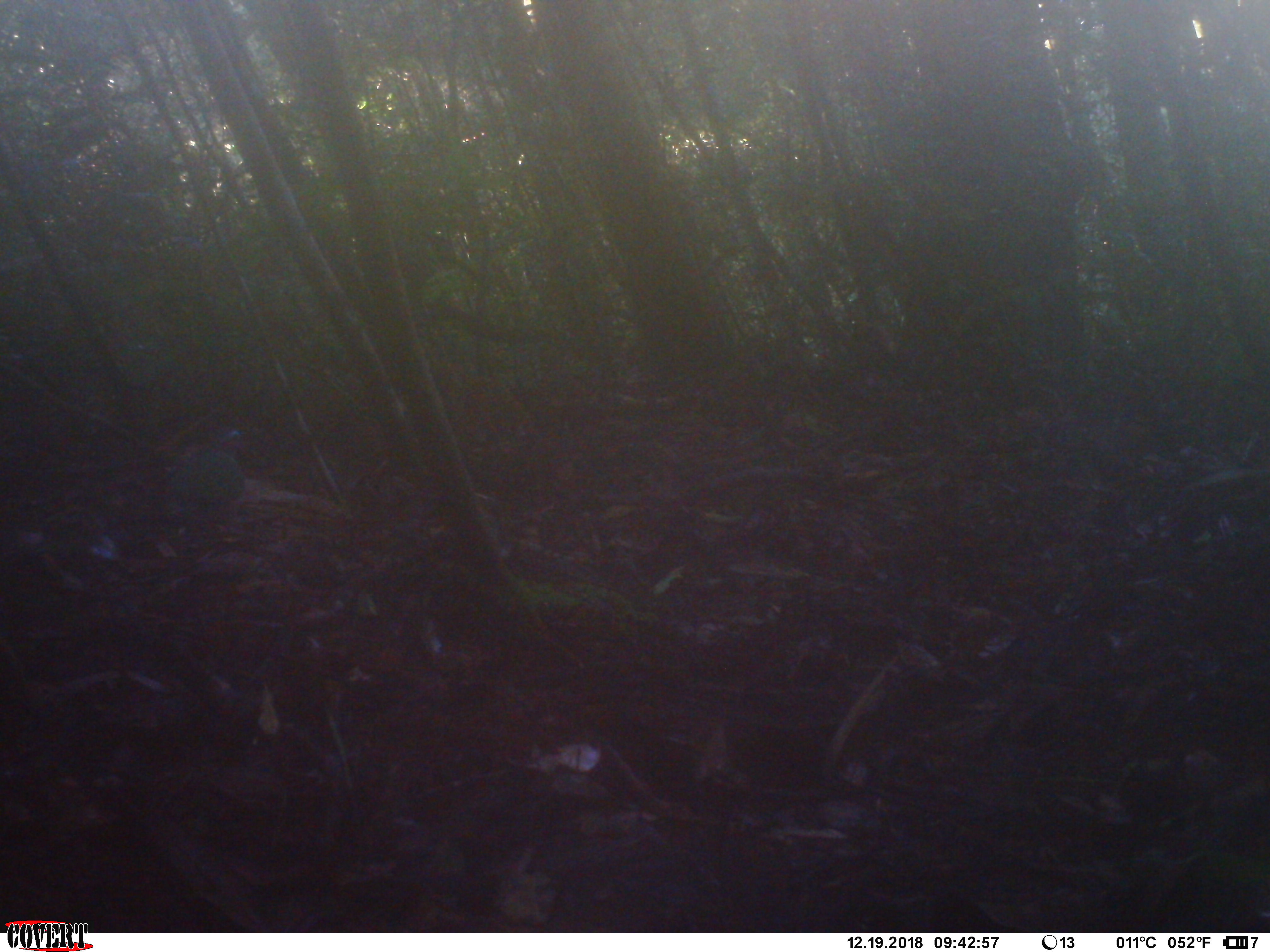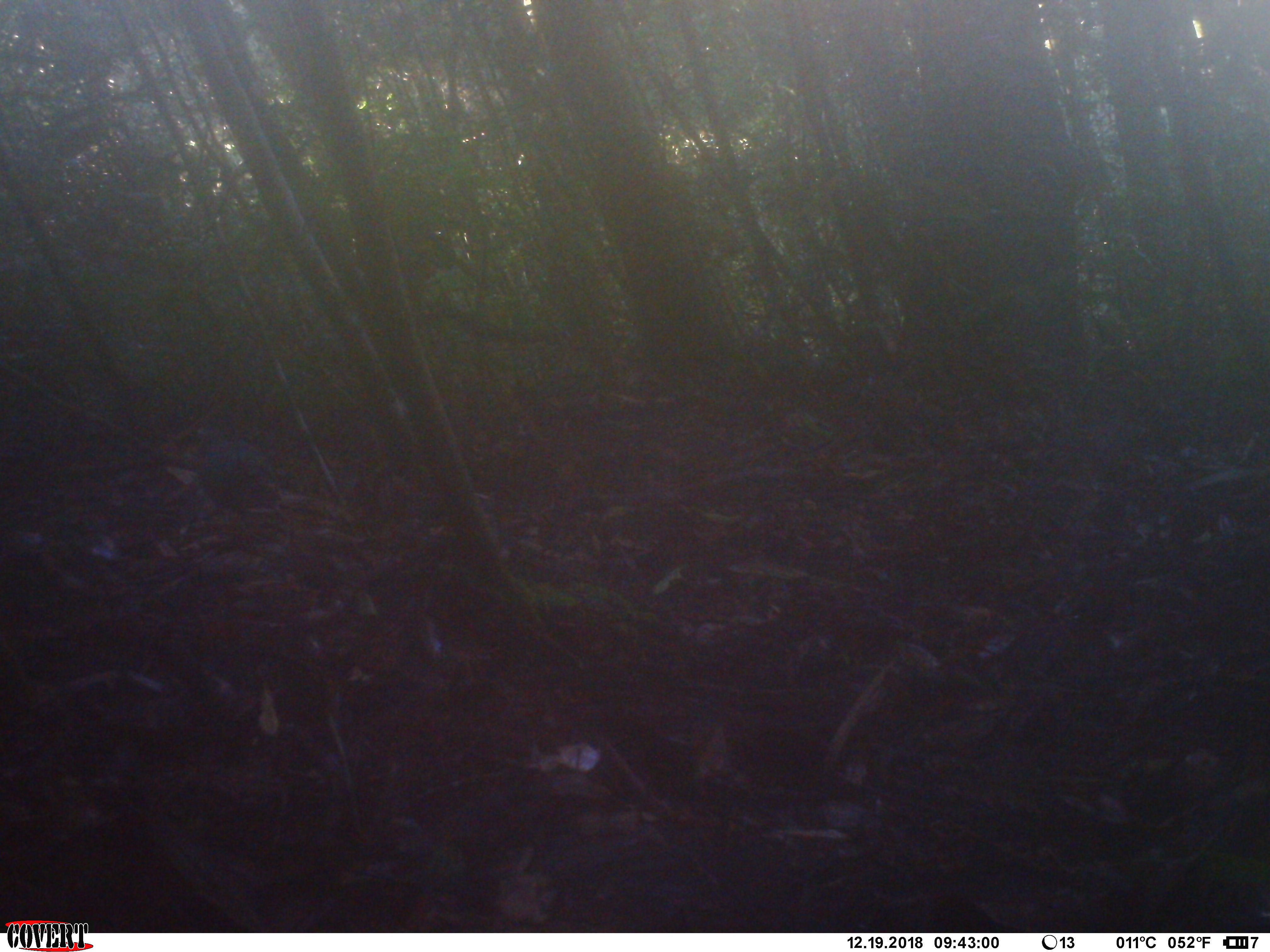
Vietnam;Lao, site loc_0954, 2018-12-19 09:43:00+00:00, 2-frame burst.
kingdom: Animalia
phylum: Chordata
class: Aves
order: Columbiformes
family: Columbidae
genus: Chalcophaps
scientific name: Chalcophaps indica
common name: emerald dove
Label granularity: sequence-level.